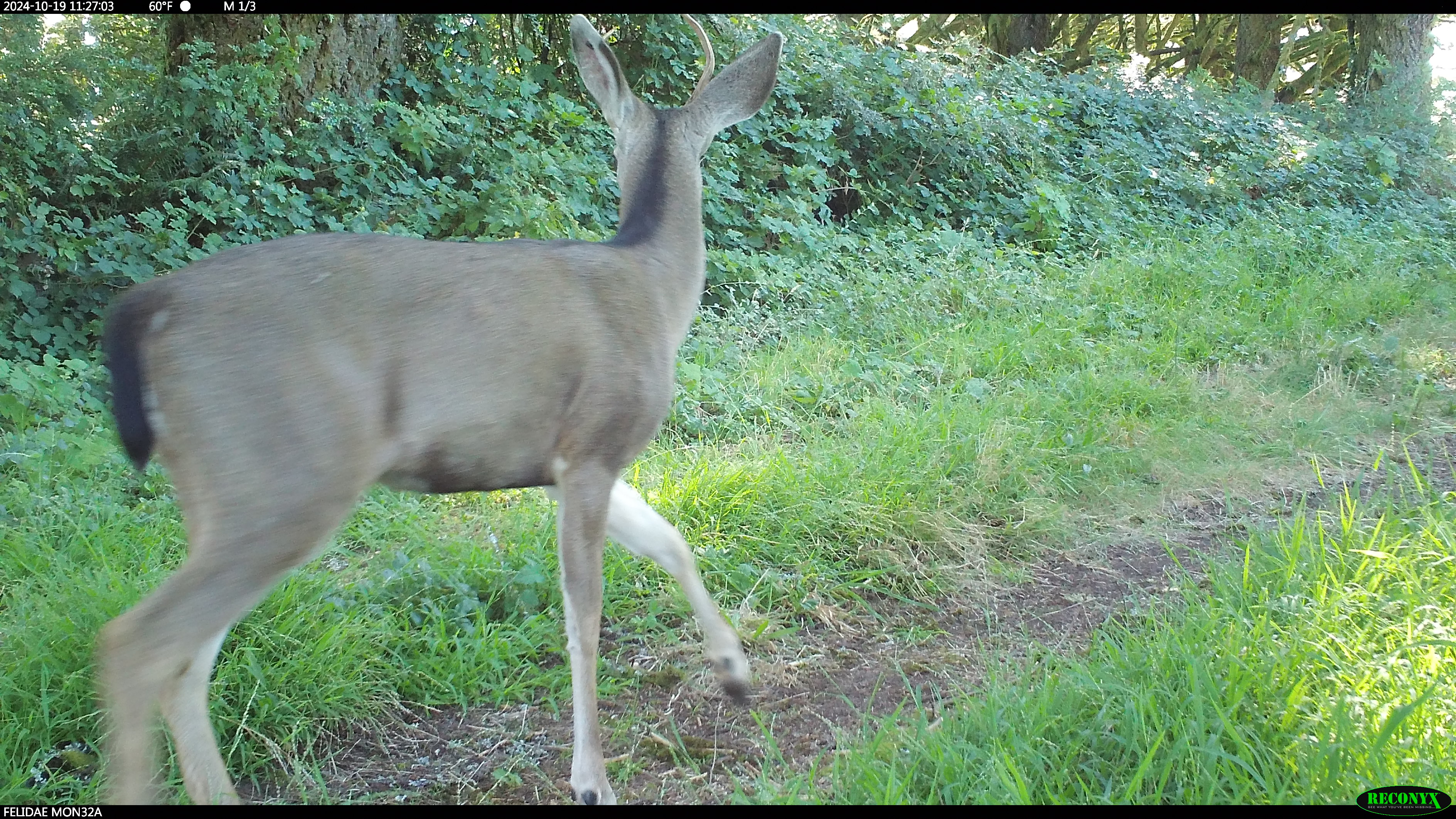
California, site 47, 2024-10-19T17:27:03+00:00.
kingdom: Animalia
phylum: Chordata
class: Mammalia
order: Artiodactyla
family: Cervidae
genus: Odocoileus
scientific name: Odocoileus hemionus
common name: mule deer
Mule deer (Odocoileus hemionus).